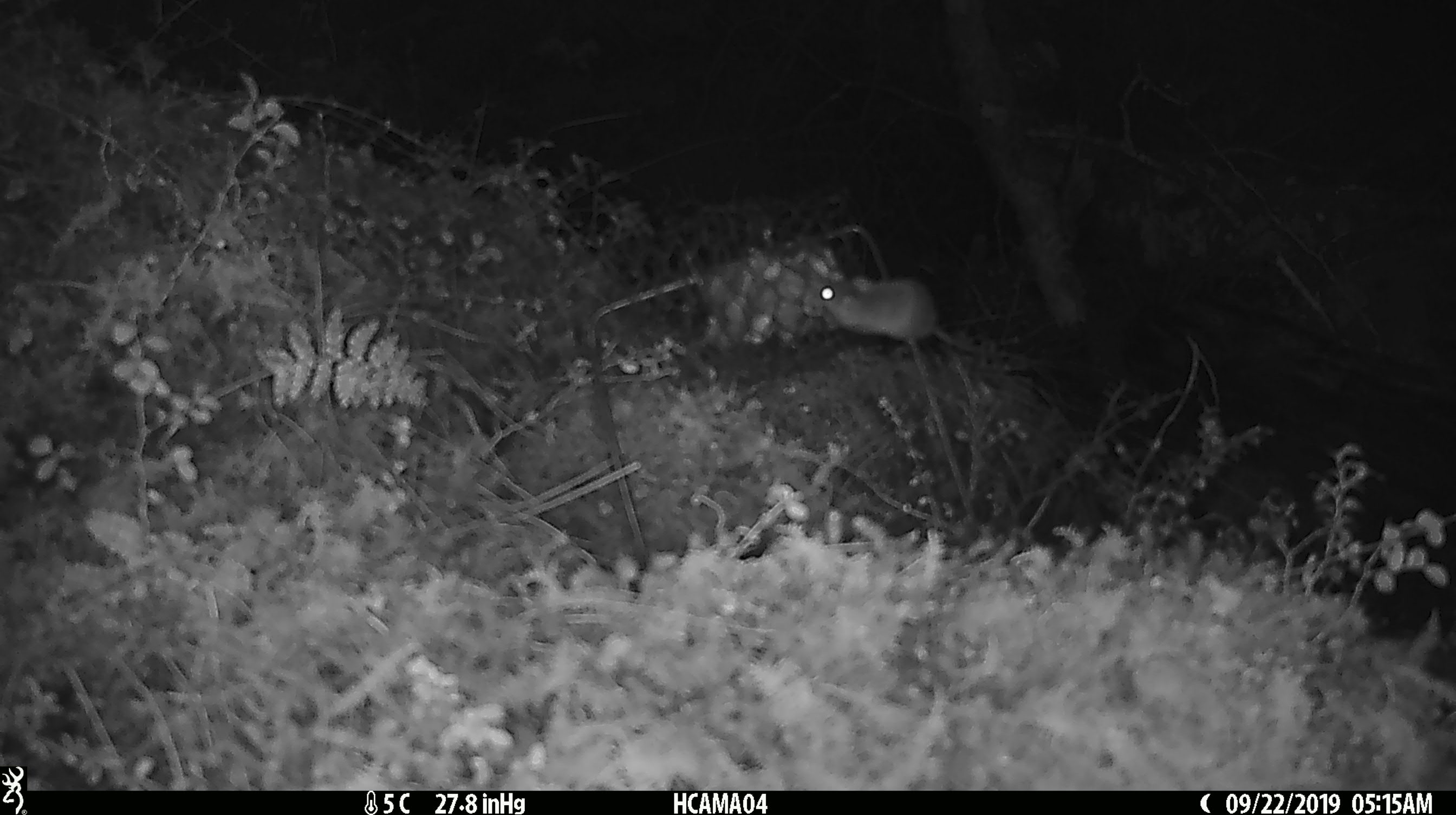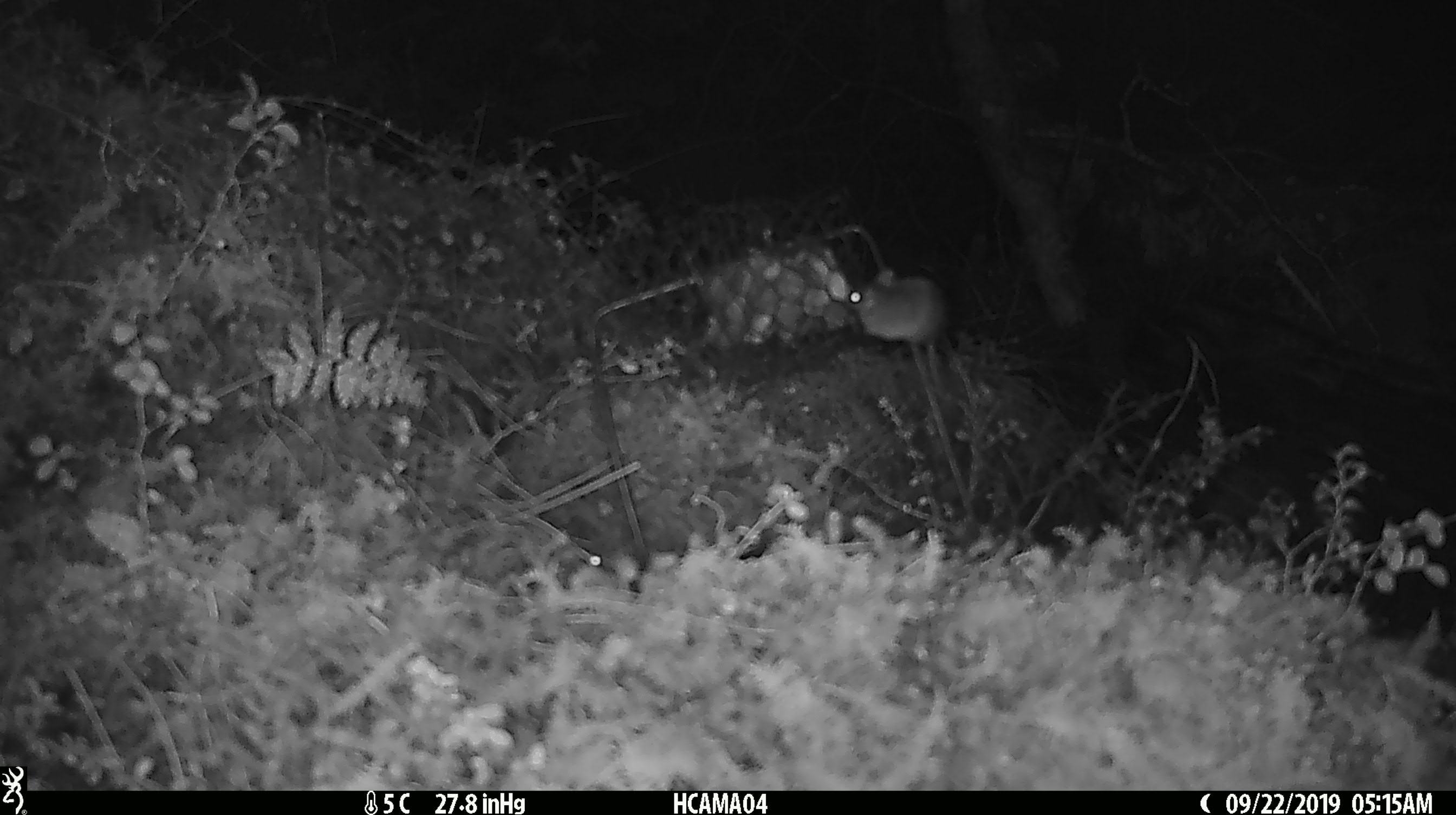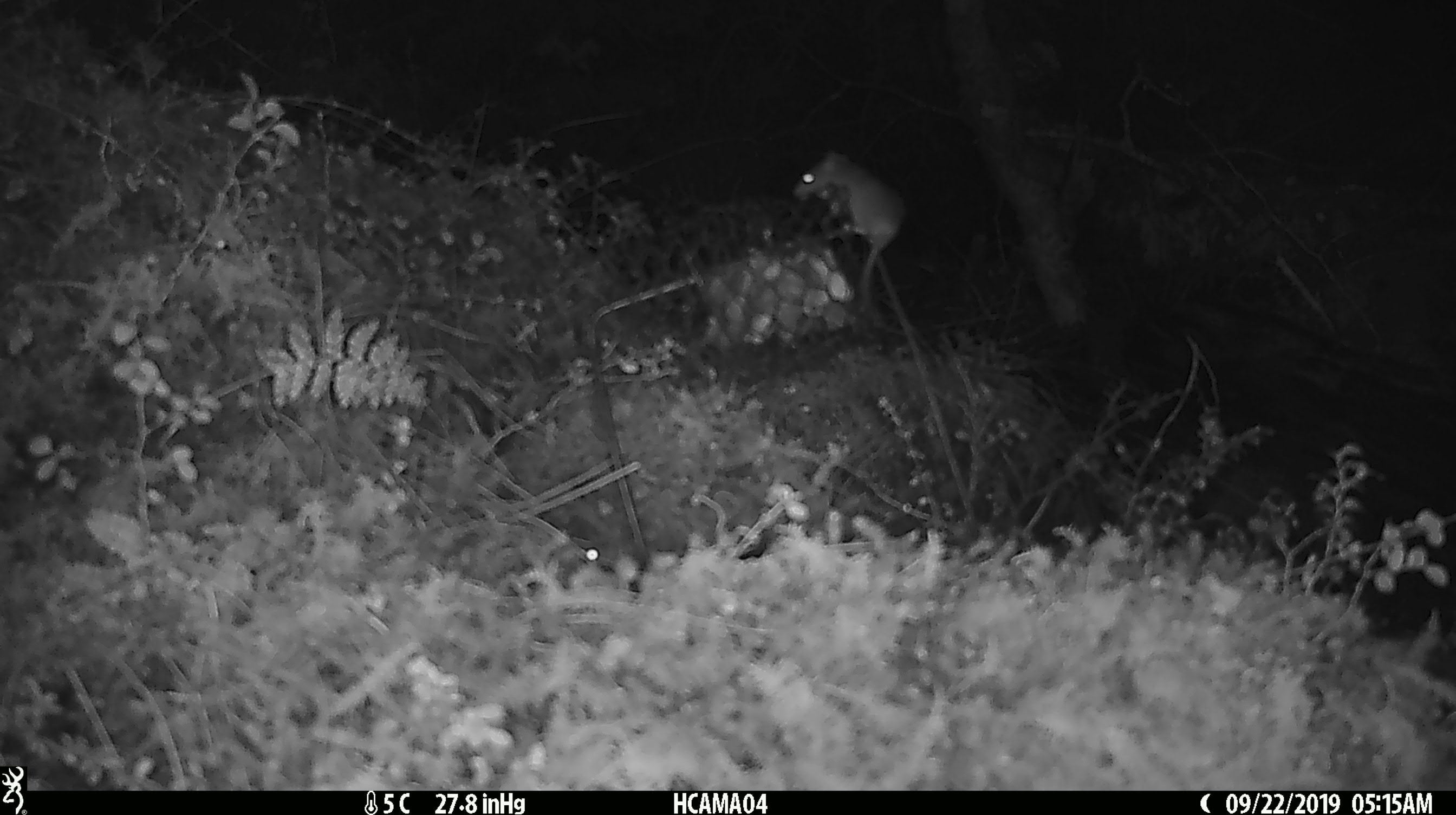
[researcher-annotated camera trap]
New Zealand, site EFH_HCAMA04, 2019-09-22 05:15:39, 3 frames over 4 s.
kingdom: Animalia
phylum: Chordata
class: Mammalia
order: Rodentia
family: Muridae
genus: Mus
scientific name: Mus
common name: mouse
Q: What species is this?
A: Mouse (Mus).